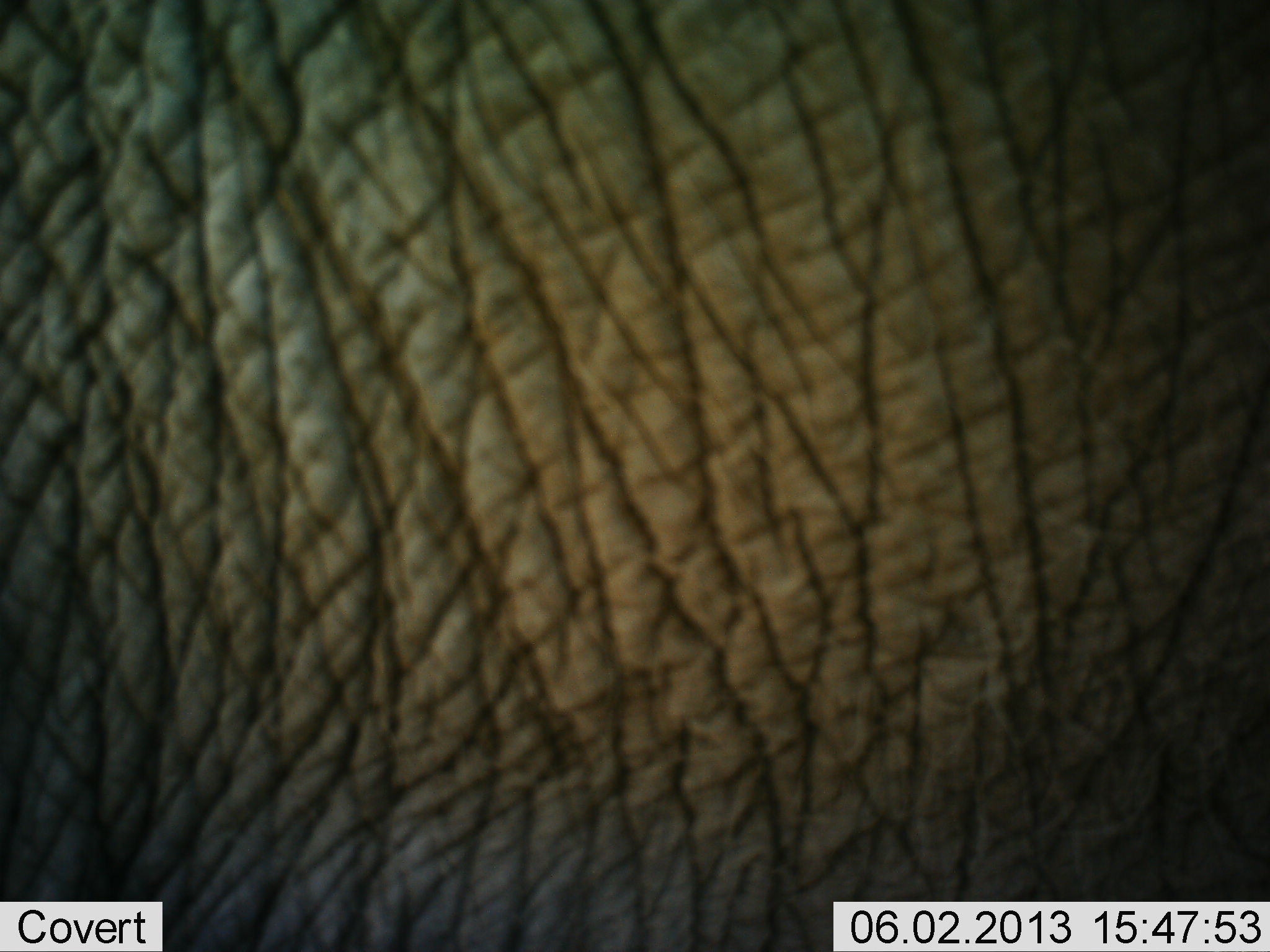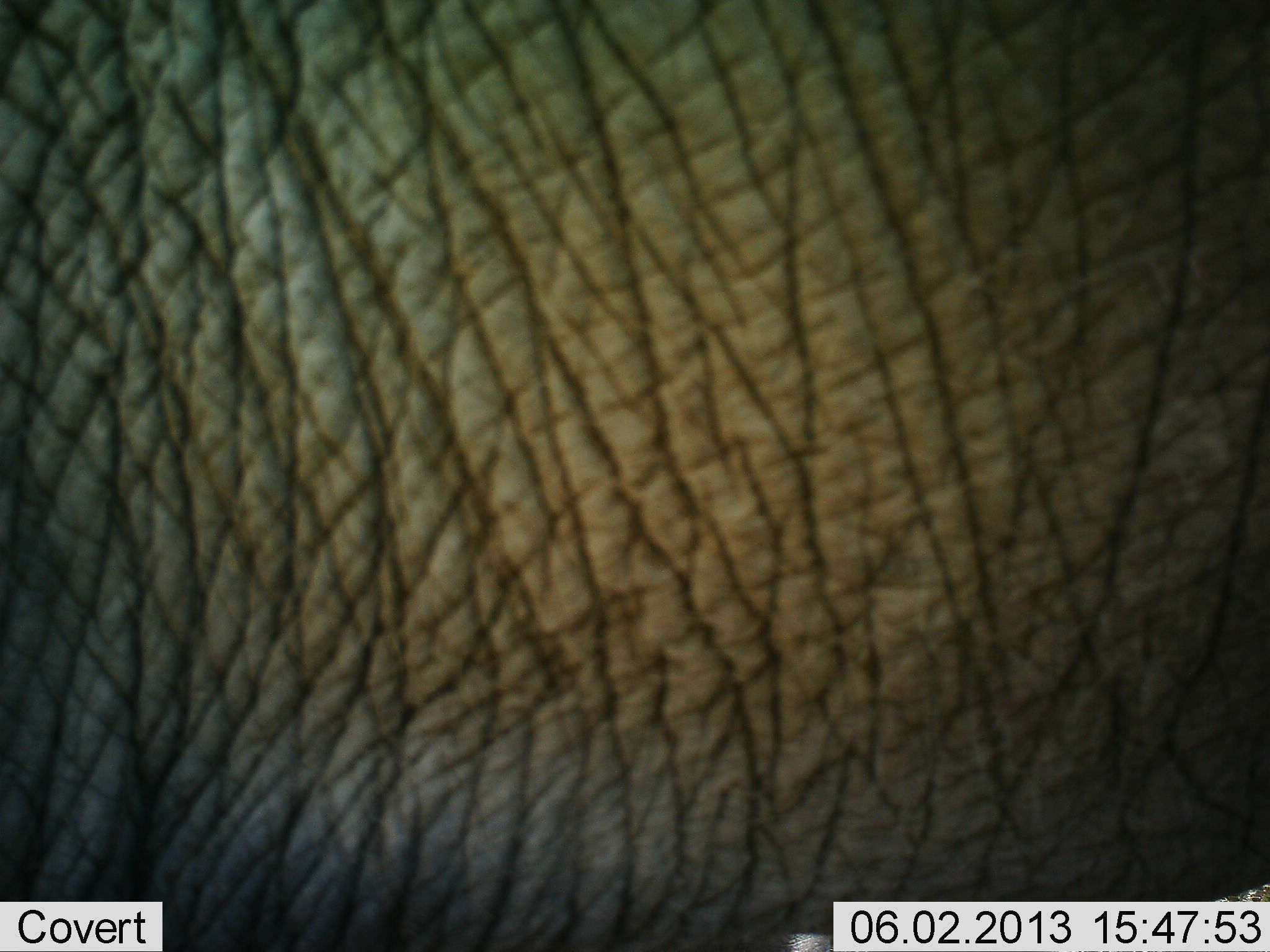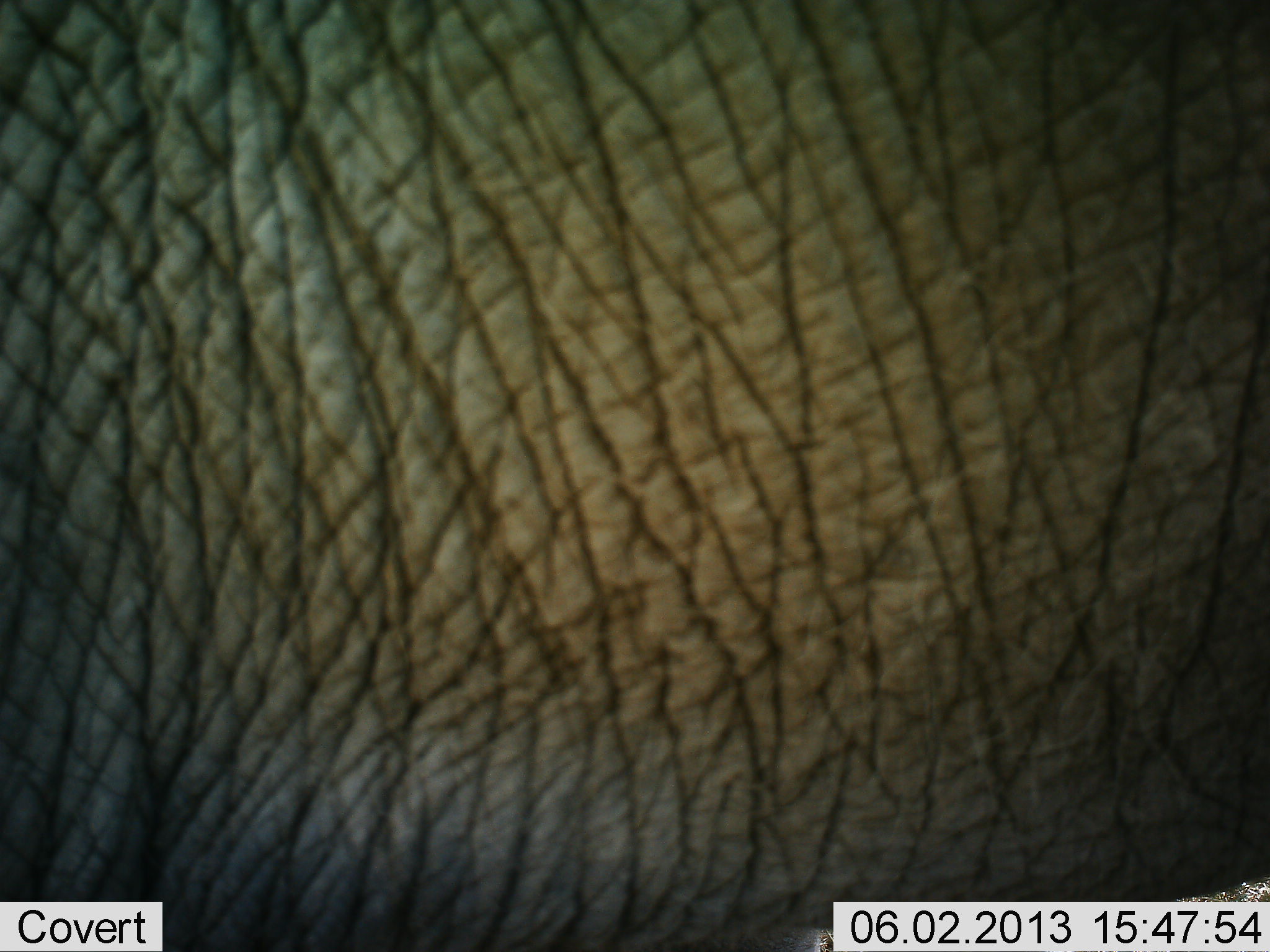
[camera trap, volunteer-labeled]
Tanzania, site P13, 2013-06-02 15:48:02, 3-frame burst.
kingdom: Animalia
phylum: Chordata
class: Mammalia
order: Proboscidea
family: Elephantidae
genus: Loxodonta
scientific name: Loxodonta africana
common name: african bush elephant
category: elephant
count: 1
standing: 83%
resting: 0%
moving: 17%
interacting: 0%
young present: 0%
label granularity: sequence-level